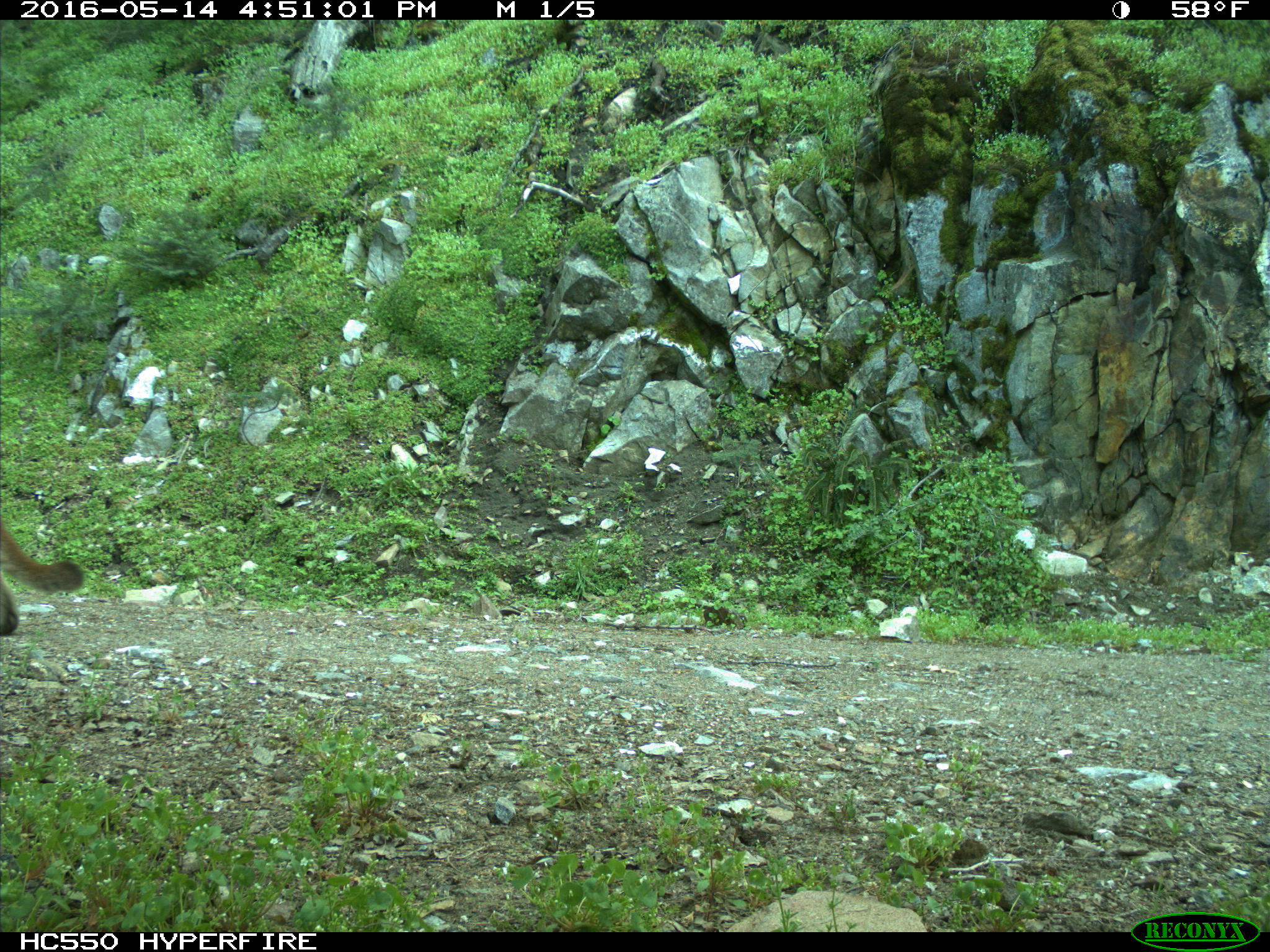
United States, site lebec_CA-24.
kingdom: Animalia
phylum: Chordata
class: Mammalia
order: Carnivora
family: Felidae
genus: Puma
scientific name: Puma concolor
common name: mountain lion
Puma concolor (mountain lion).